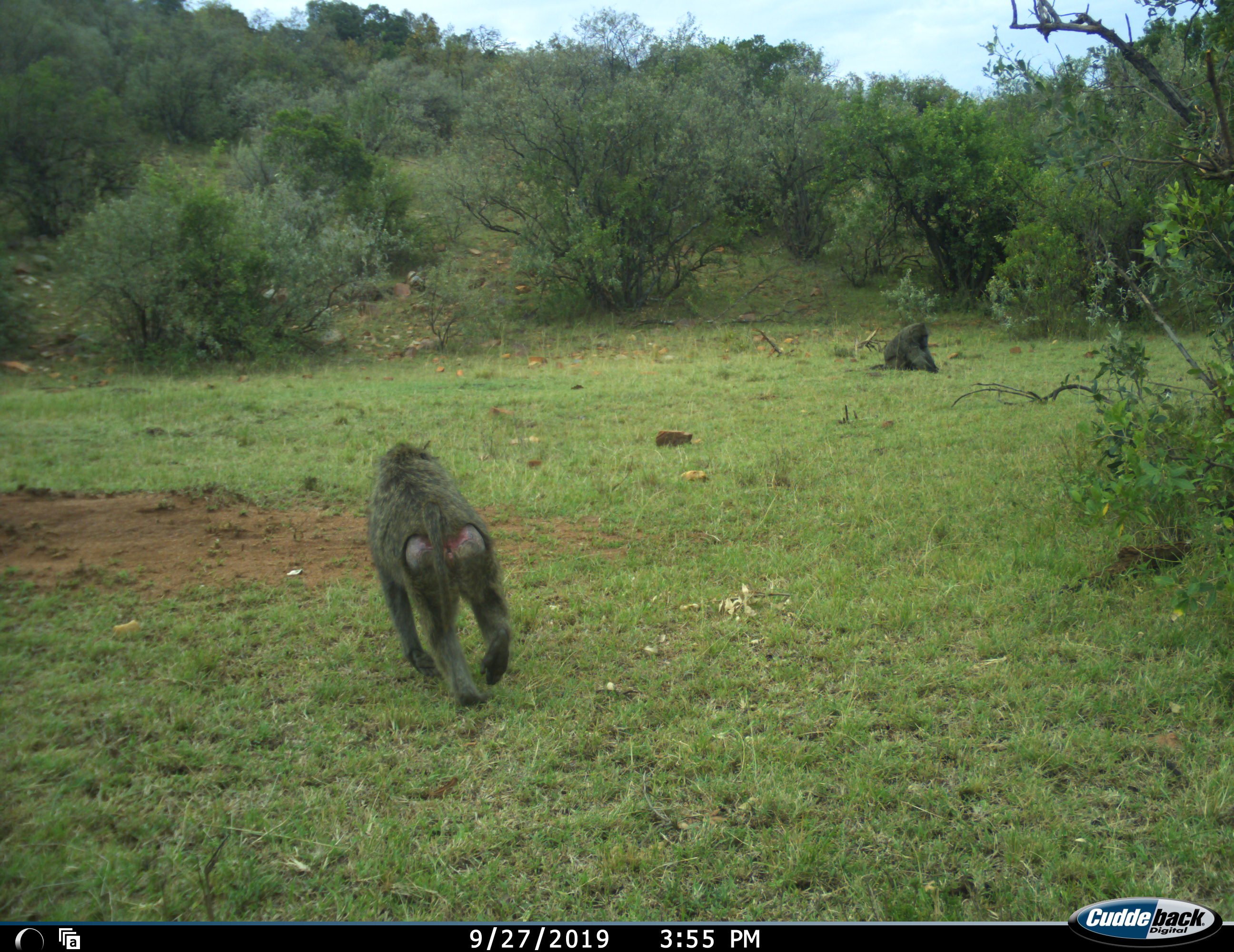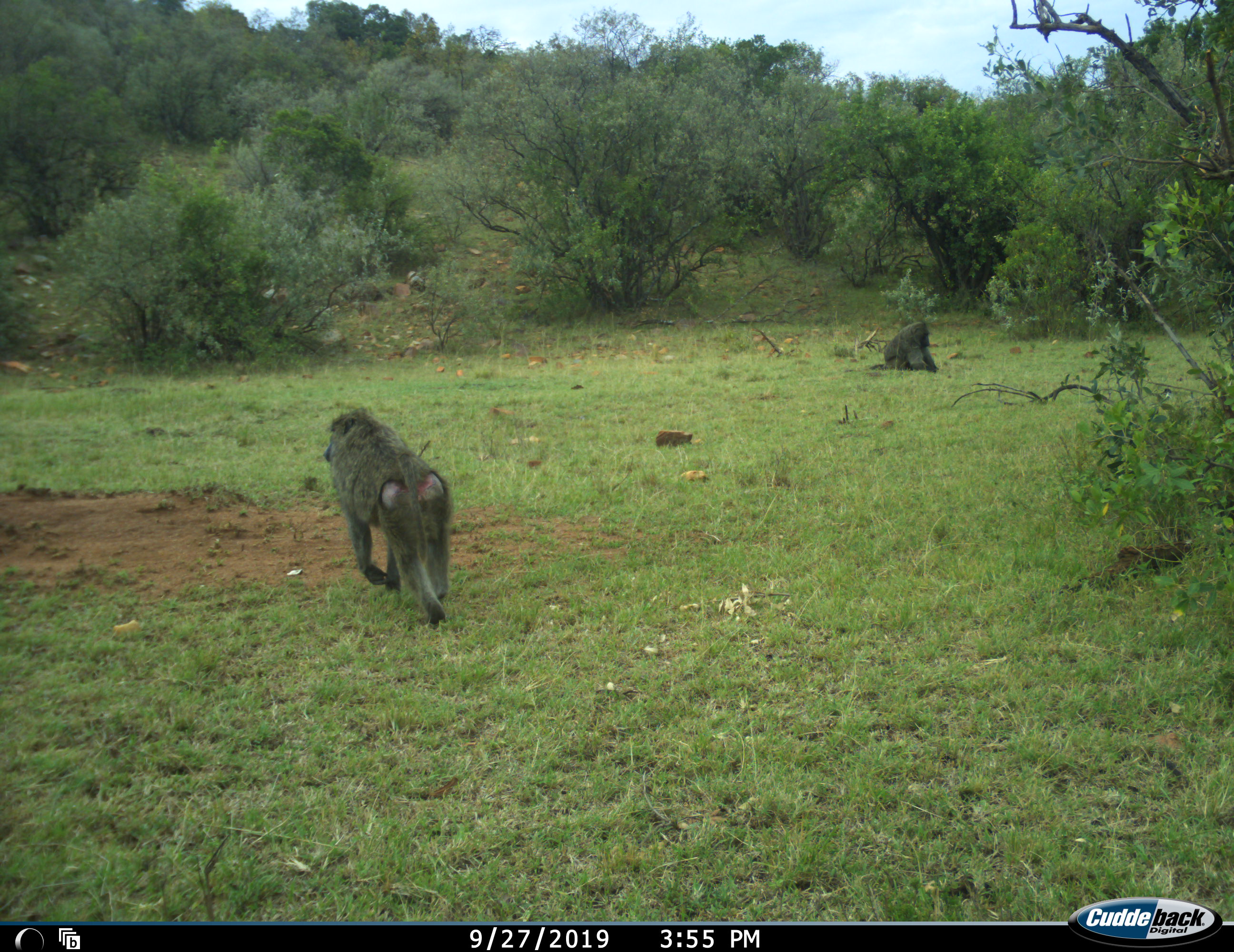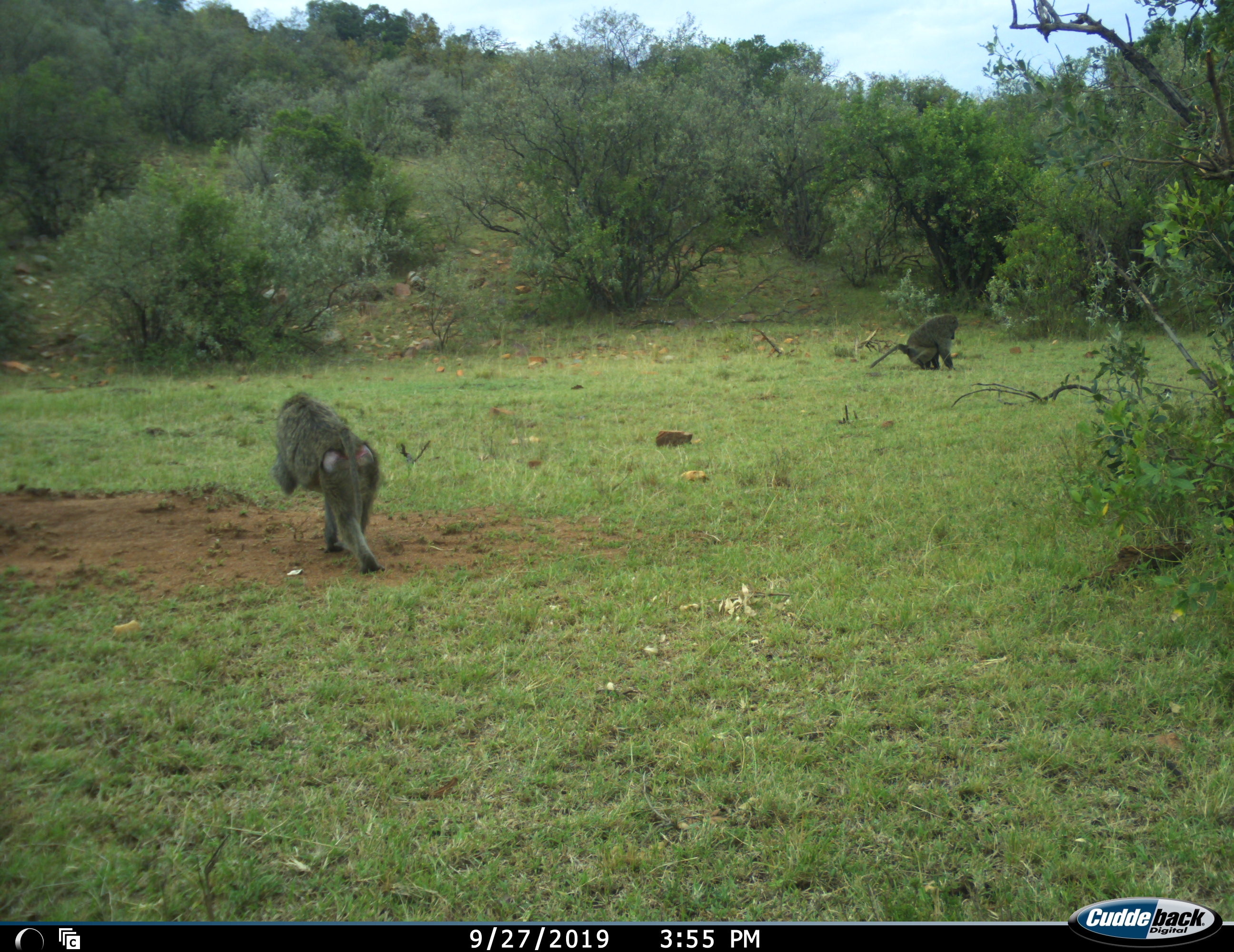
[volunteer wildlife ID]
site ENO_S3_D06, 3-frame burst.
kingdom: Animalia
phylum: Chordata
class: Mammalia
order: Primates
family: Cercopithecidae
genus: Papio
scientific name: Papio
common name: baboon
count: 2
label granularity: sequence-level